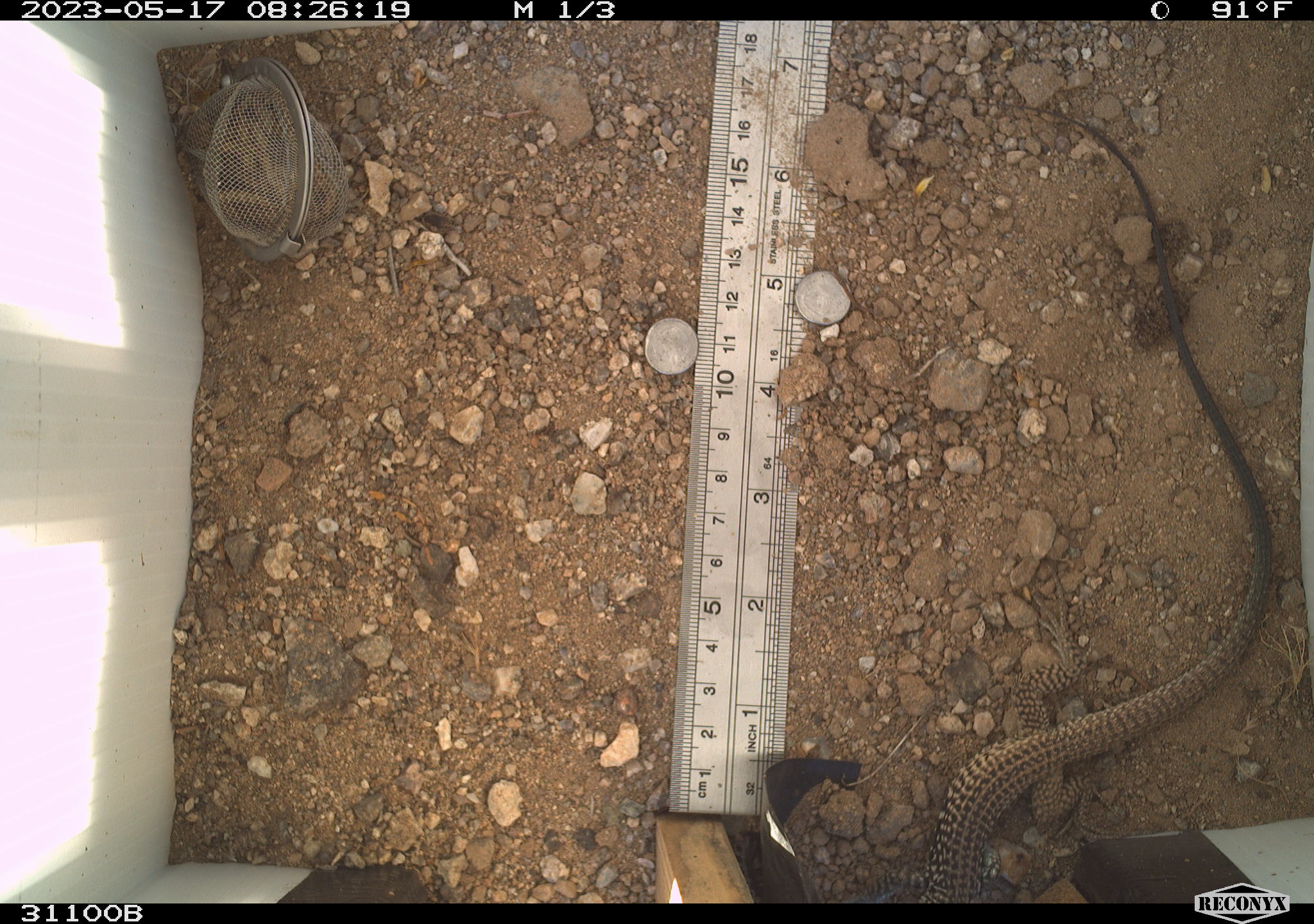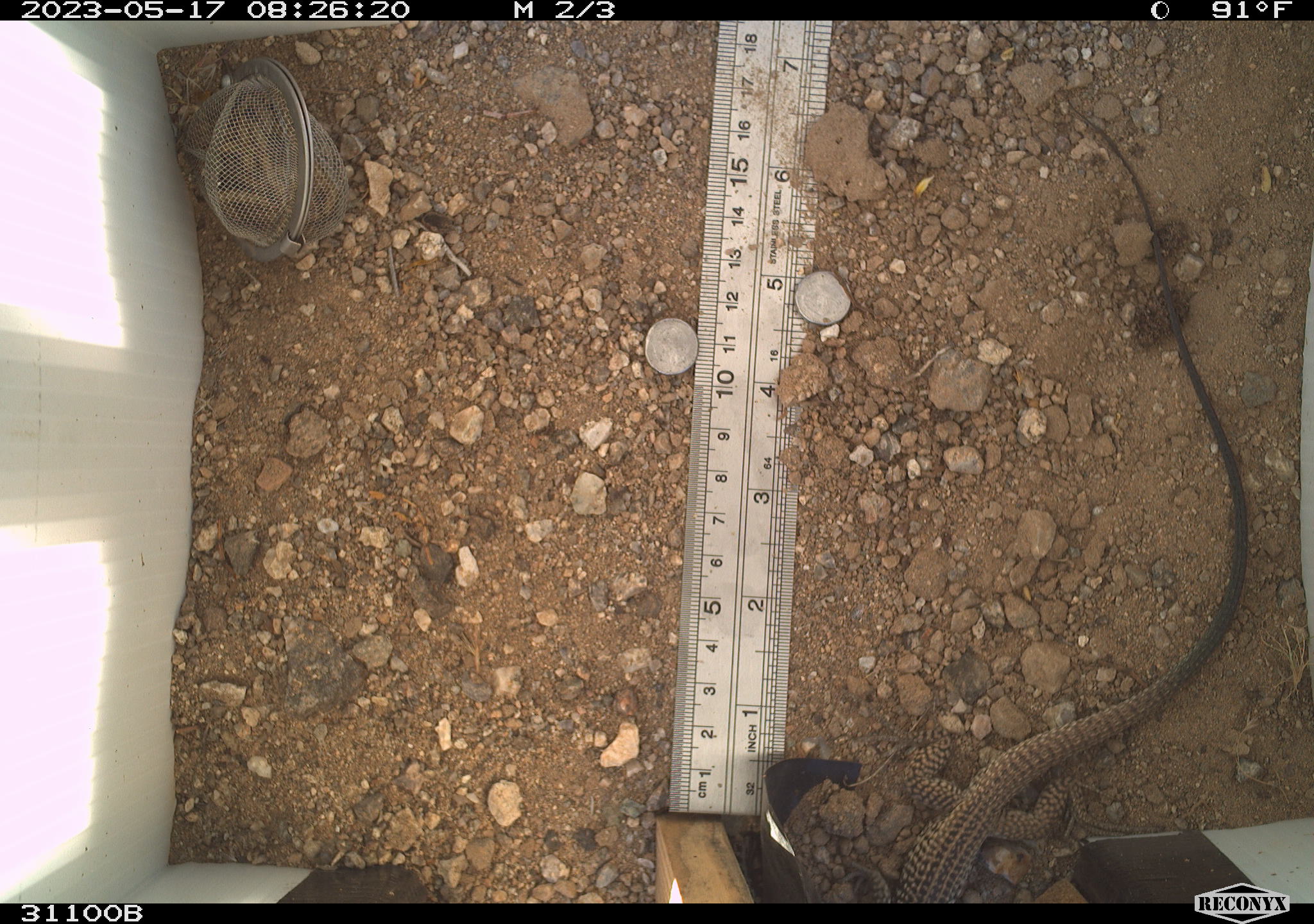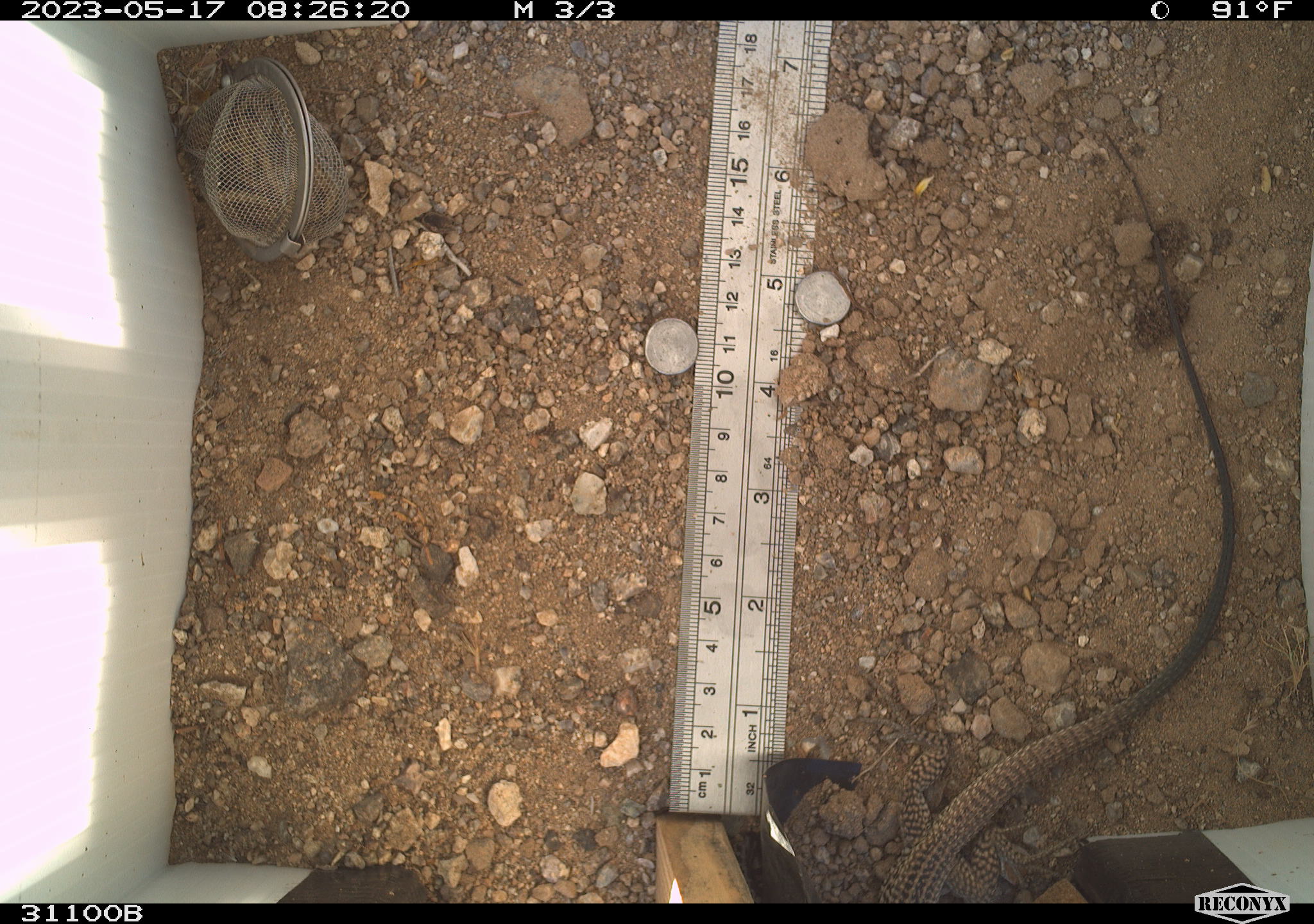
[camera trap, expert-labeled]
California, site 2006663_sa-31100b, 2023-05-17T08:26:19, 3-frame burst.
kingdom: Animalia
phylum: Chordata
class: Reptilia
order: Squamata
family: Teiidae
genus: Aspidoscelis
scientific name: Aspidoscelis tigris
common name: western whiptail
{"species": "western whiptail (Aspidoscelis tigris)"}